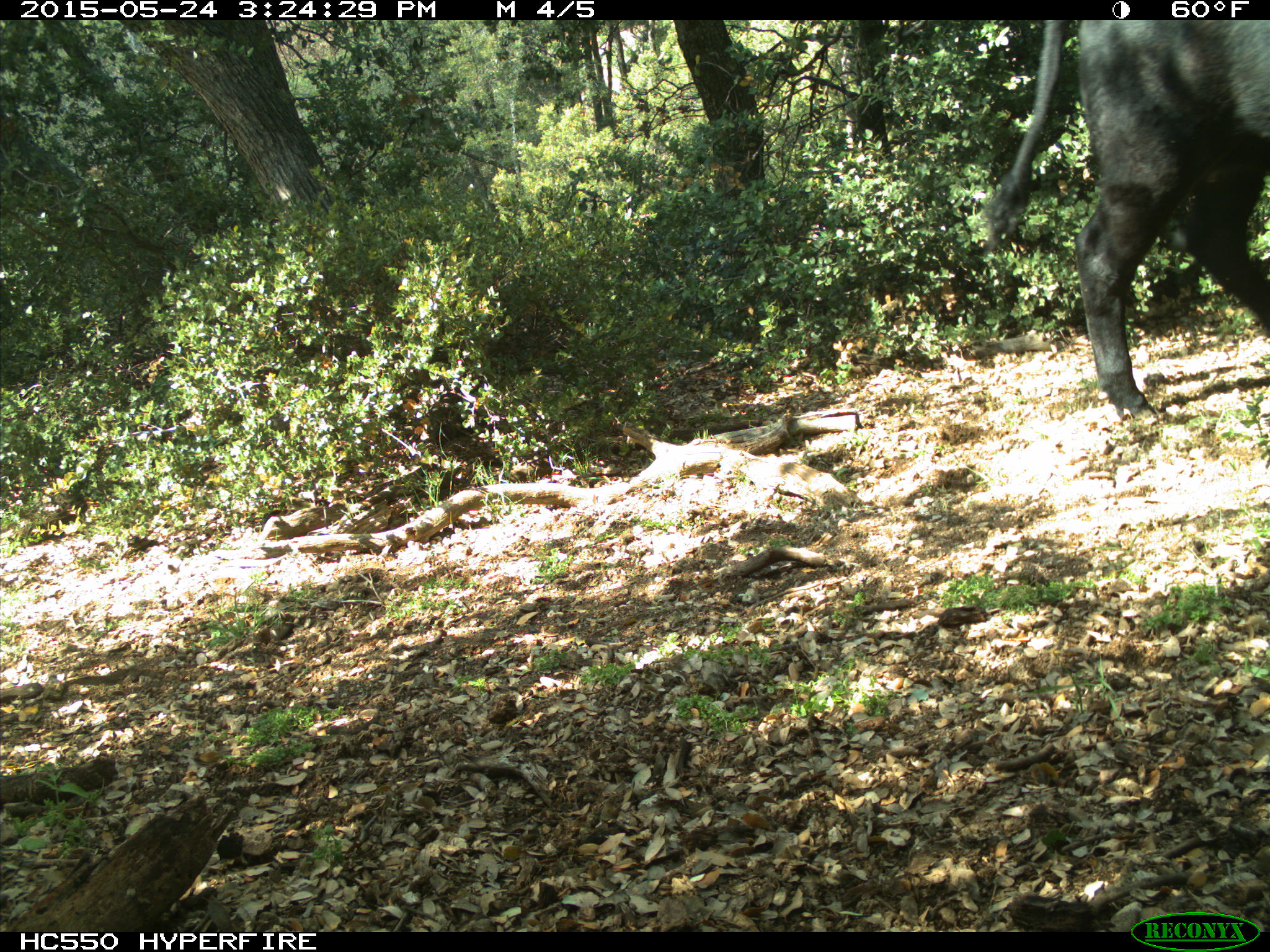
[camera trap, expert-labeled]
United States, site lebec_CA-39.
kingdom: Animalia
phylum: Chordata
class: Mammalia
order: Artiodactyla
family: Bovidae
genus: Bos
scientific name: Bos taurus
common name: domestic cow